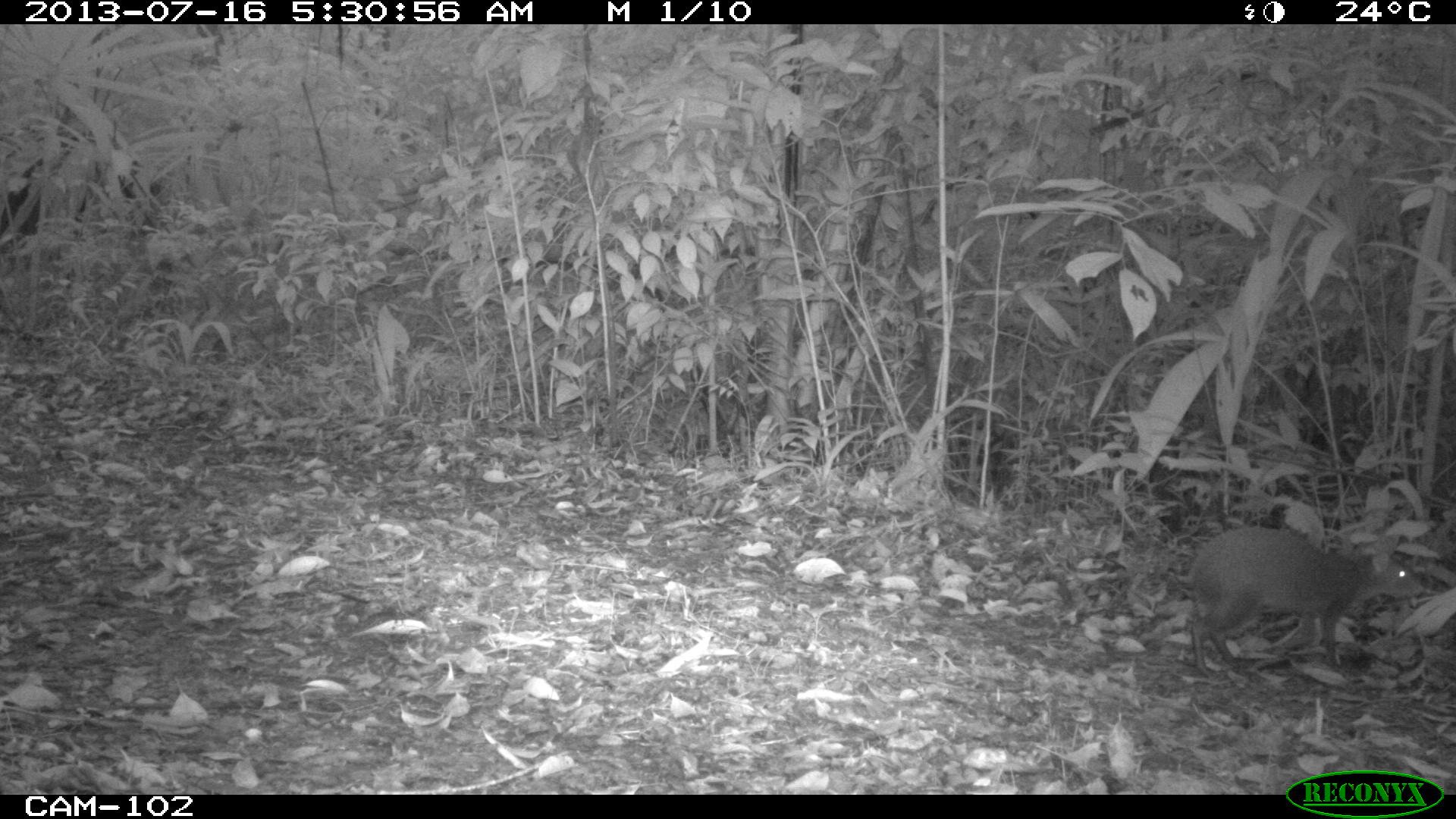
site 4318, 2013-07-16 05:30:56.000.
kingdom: Animalia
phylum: Chordata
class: Mammalia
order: Rodentia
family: Dasyproctidae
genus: Dasyprocta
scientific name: Dasyprocta punctata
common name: central american agouti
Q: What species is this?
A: Dasyprocta punctata (central american agouti).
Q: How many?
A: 1.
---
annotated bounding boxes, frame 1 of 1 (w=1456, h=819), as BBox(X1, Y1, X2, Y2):
dasyprocta punctata: BBox(1186, 523, 1422, 678)